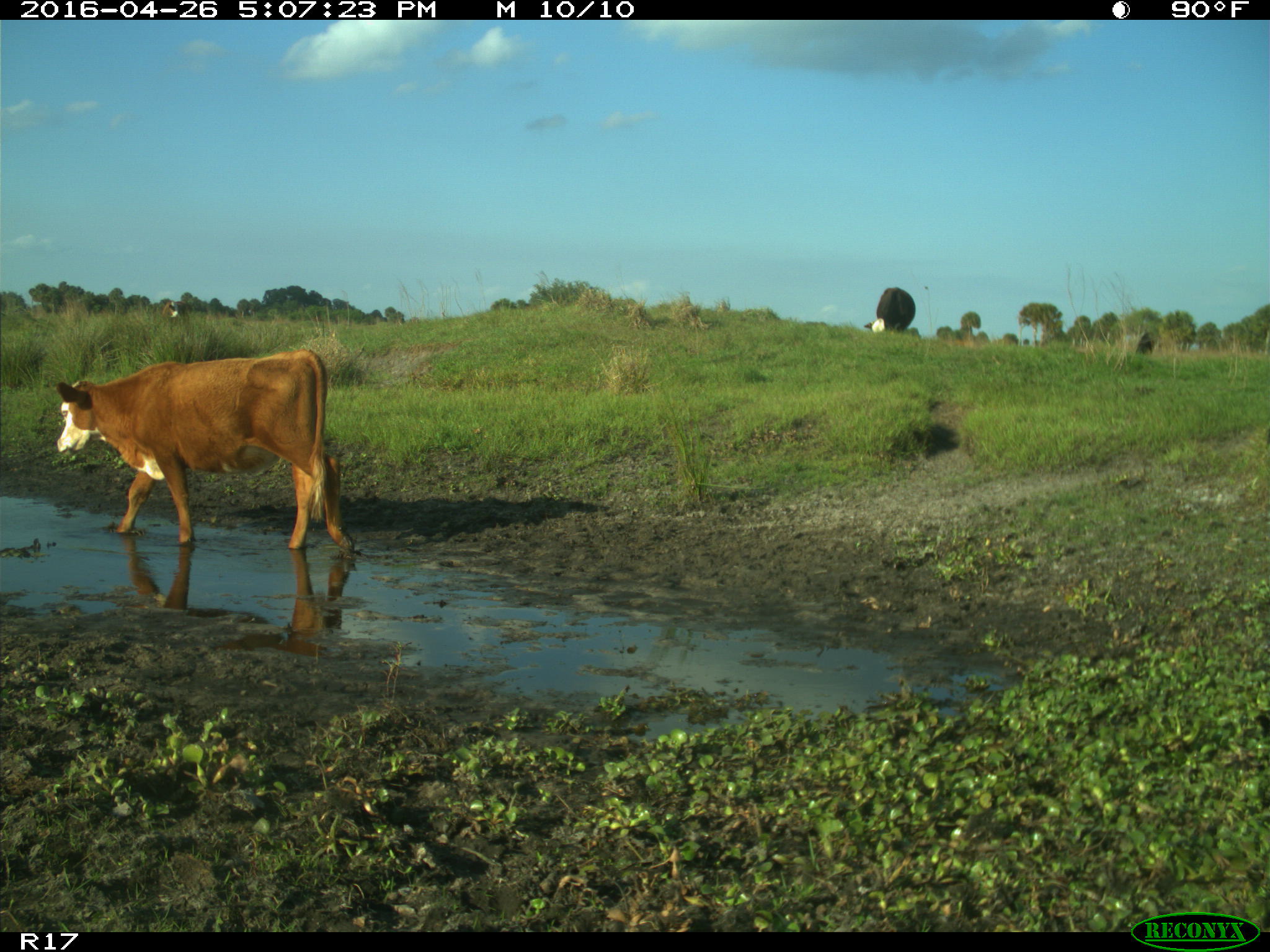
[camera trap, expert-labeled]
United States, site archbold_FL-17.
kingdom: Animalia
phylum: Chordata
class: Mammalia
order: Artiodactyla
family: Bovidae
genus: Bos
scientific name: Bos taurus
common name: domestic cow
Bos taurus (domestic cow).